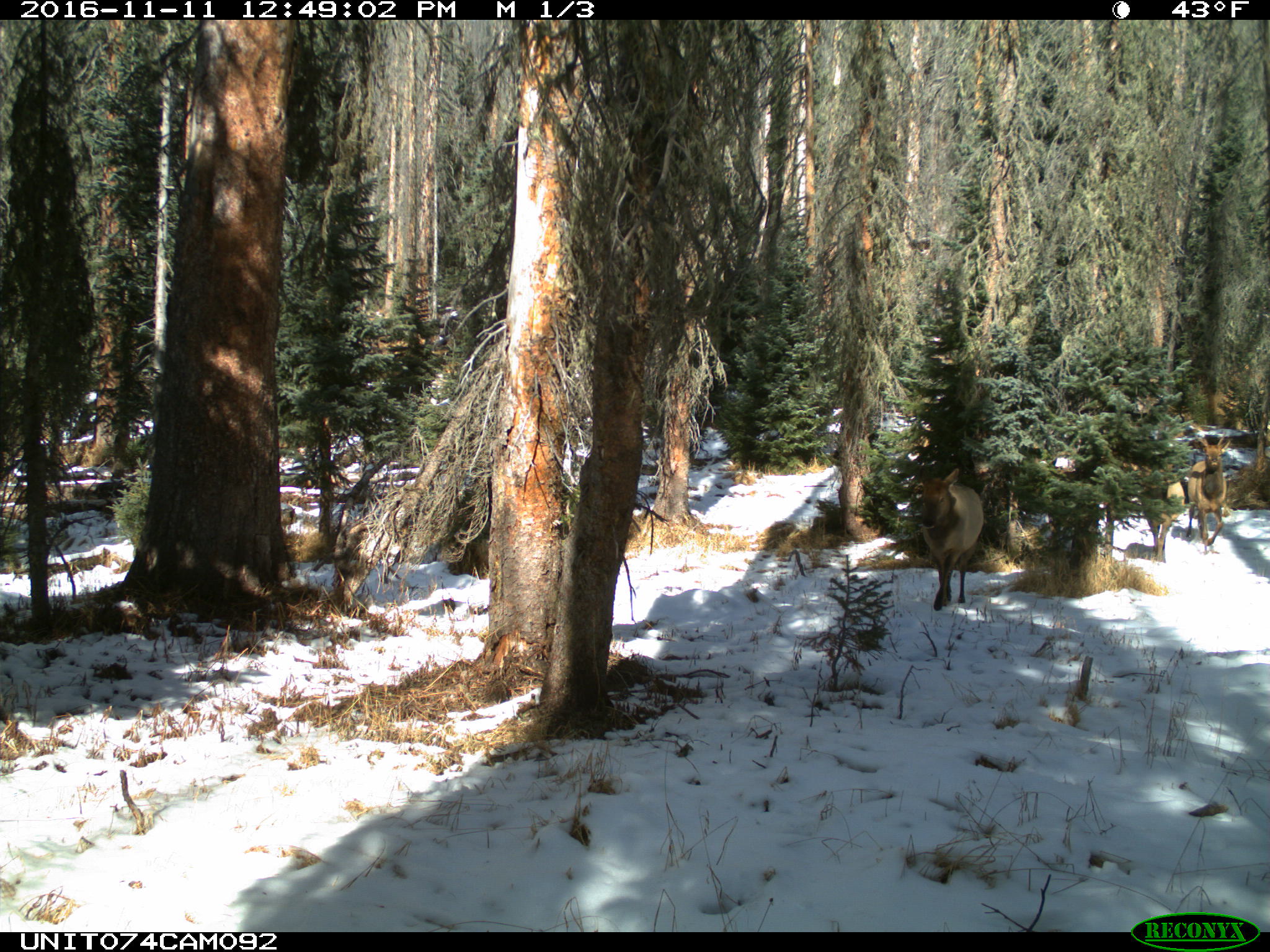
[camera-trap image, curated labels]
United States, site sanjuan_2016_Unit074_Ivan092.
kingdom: Animalia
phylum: Chordata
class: Mammalia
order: Artiodactyla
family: Cervidae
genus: Cervus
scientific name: Cervus elaphus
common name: red deer